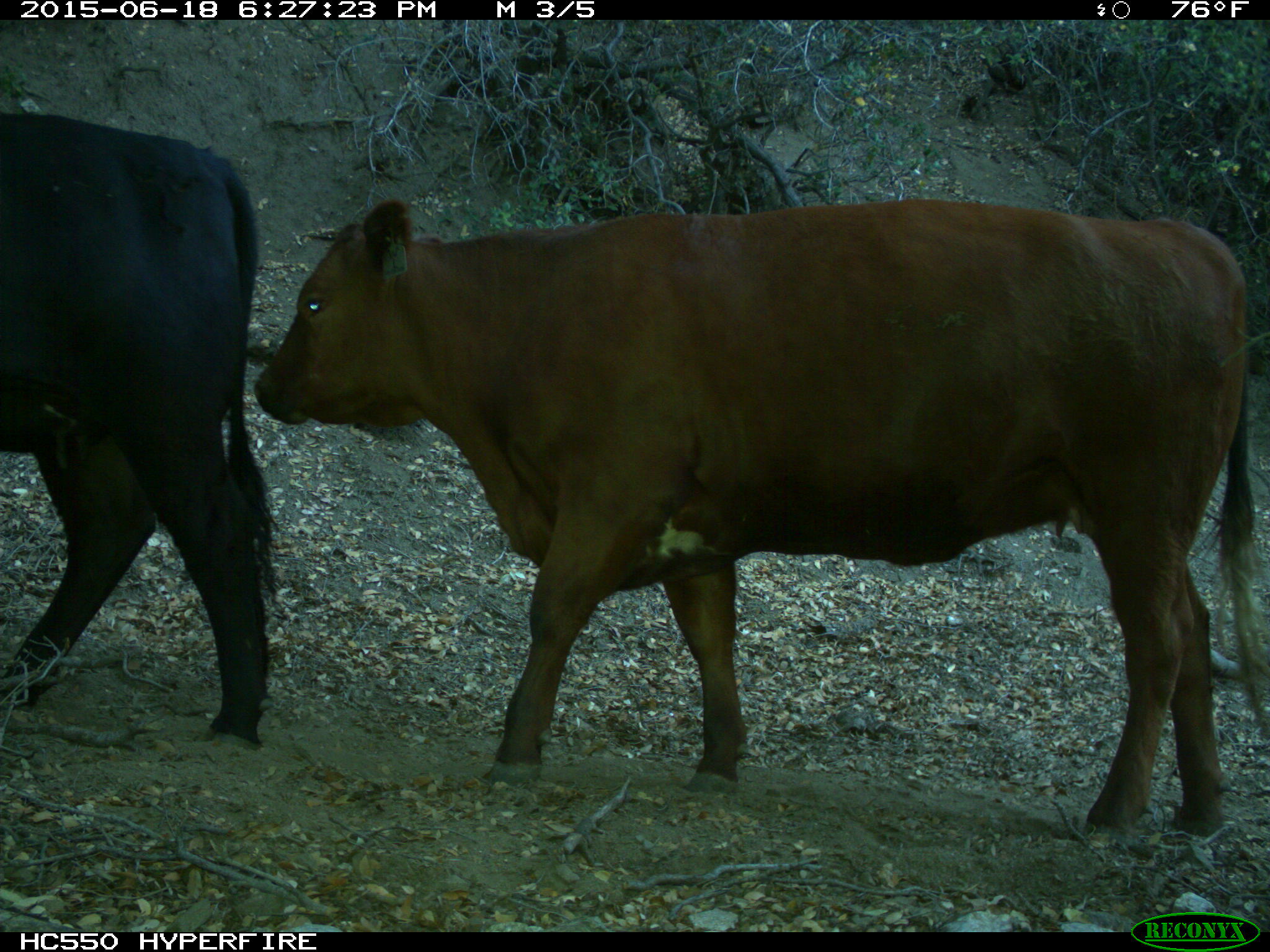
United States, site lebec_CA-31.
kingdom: Animalia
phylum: Chordata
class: Mammalia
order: Artiodactyla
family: Bovidae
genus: Bos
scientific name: Bos taurus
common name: domestic cow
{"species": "Bos taurus (domestic cow)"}